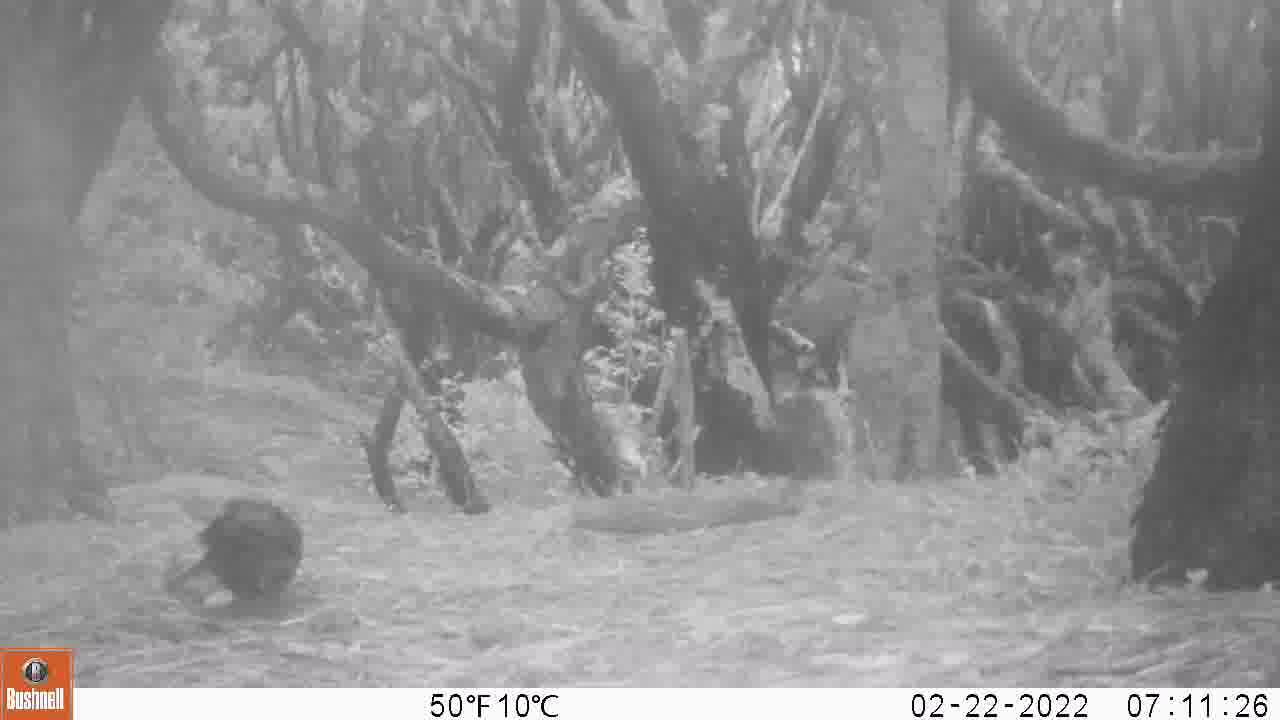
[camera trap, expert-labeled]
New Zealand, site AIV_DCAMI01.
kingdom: Animalia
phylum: Chordata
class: Aves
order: Passeriformes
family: Turdidae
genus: Turdus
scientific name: Turdus merula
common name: eurasian blackbird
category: blackbird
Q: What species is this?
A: Blackbird (eurasian blackbird) (Turdus merula).